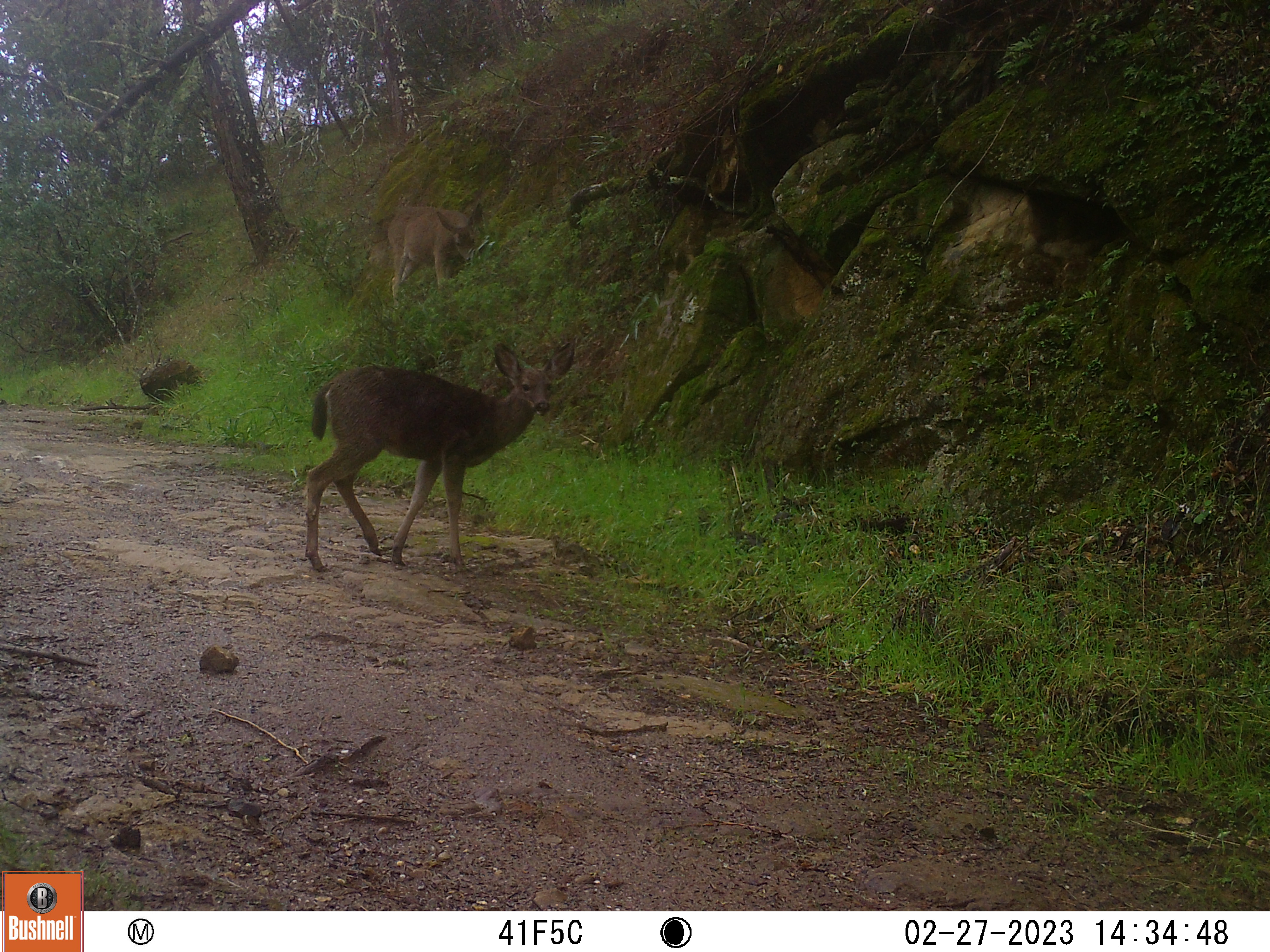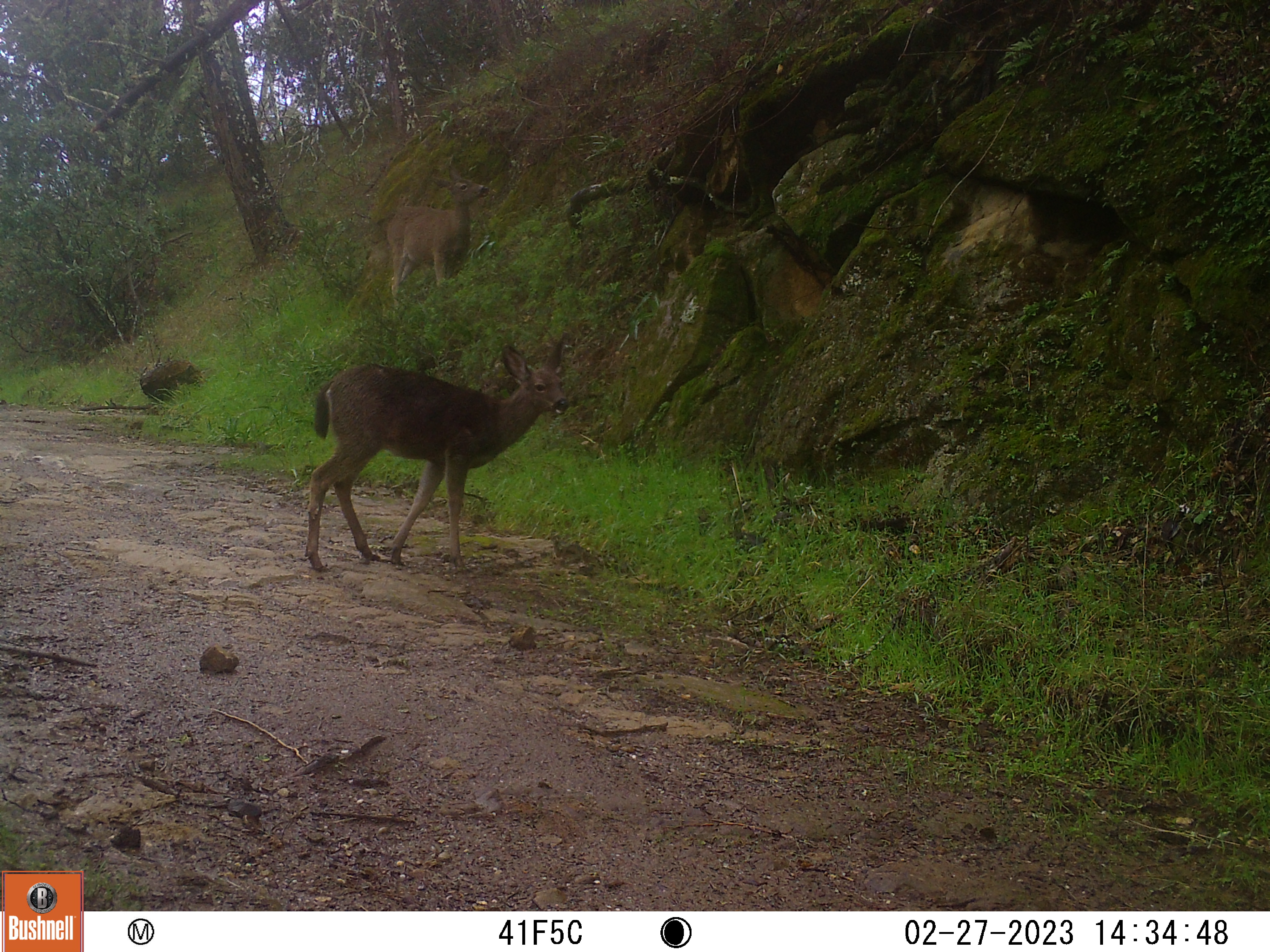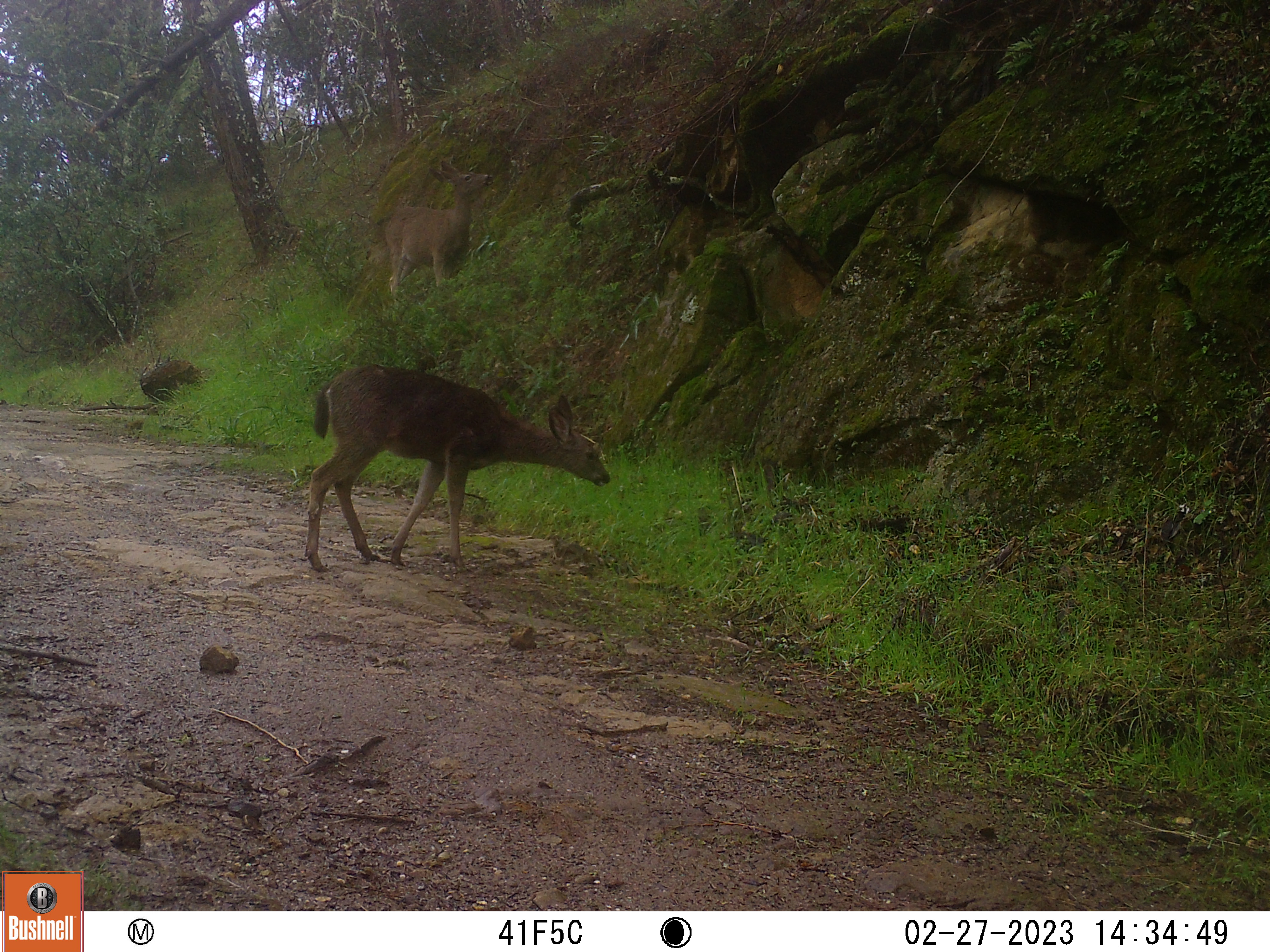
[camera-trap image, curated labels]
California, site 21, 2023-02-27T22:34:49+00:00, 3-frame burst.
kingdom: Animalia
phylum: Chordata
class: Mammalia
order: Artiodactyla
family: Cervidae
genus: Odocoileus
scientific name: Odocoileus hemionus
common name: mule deer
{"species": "mule deer (Odocoileus hemionus)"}